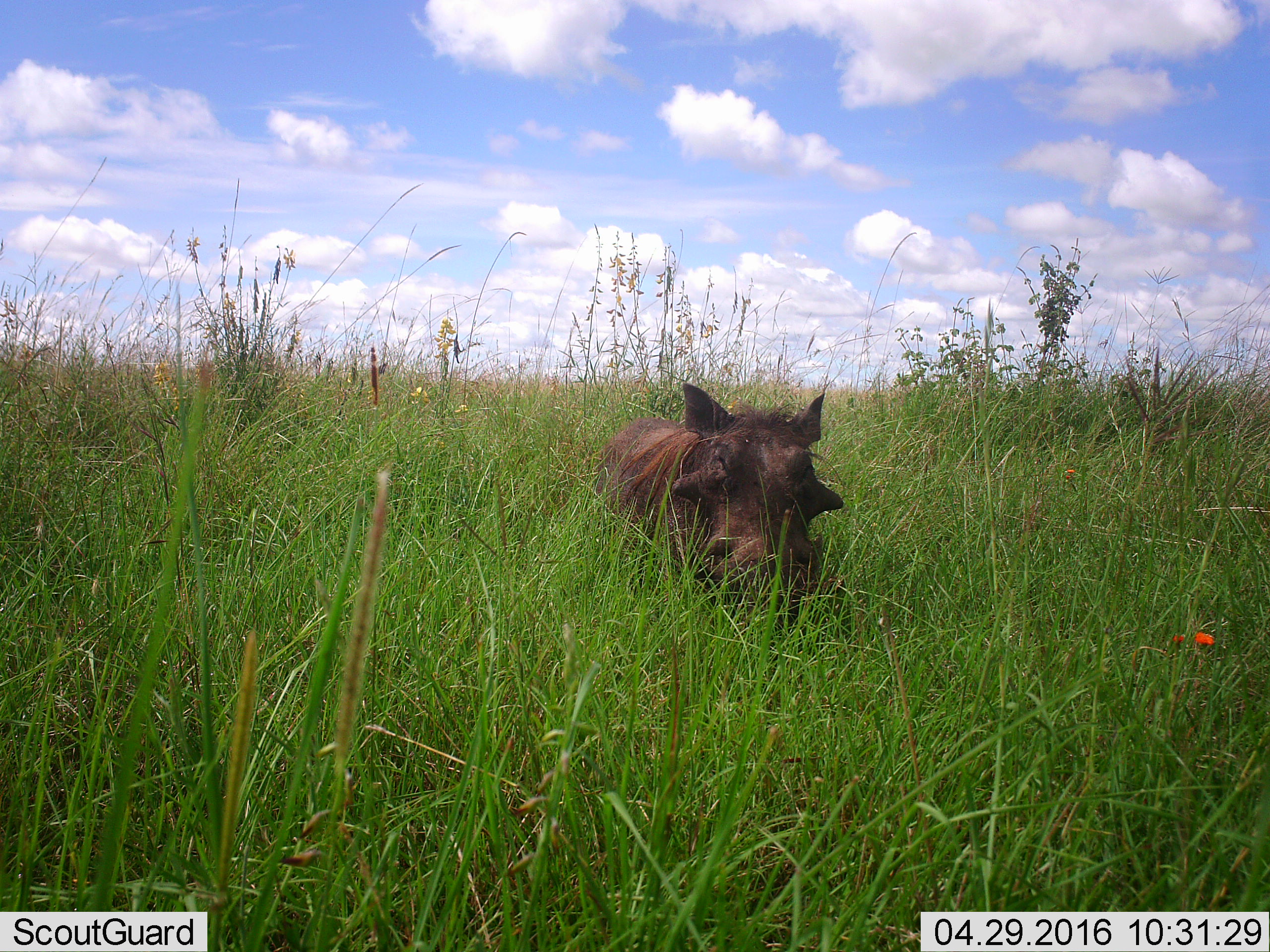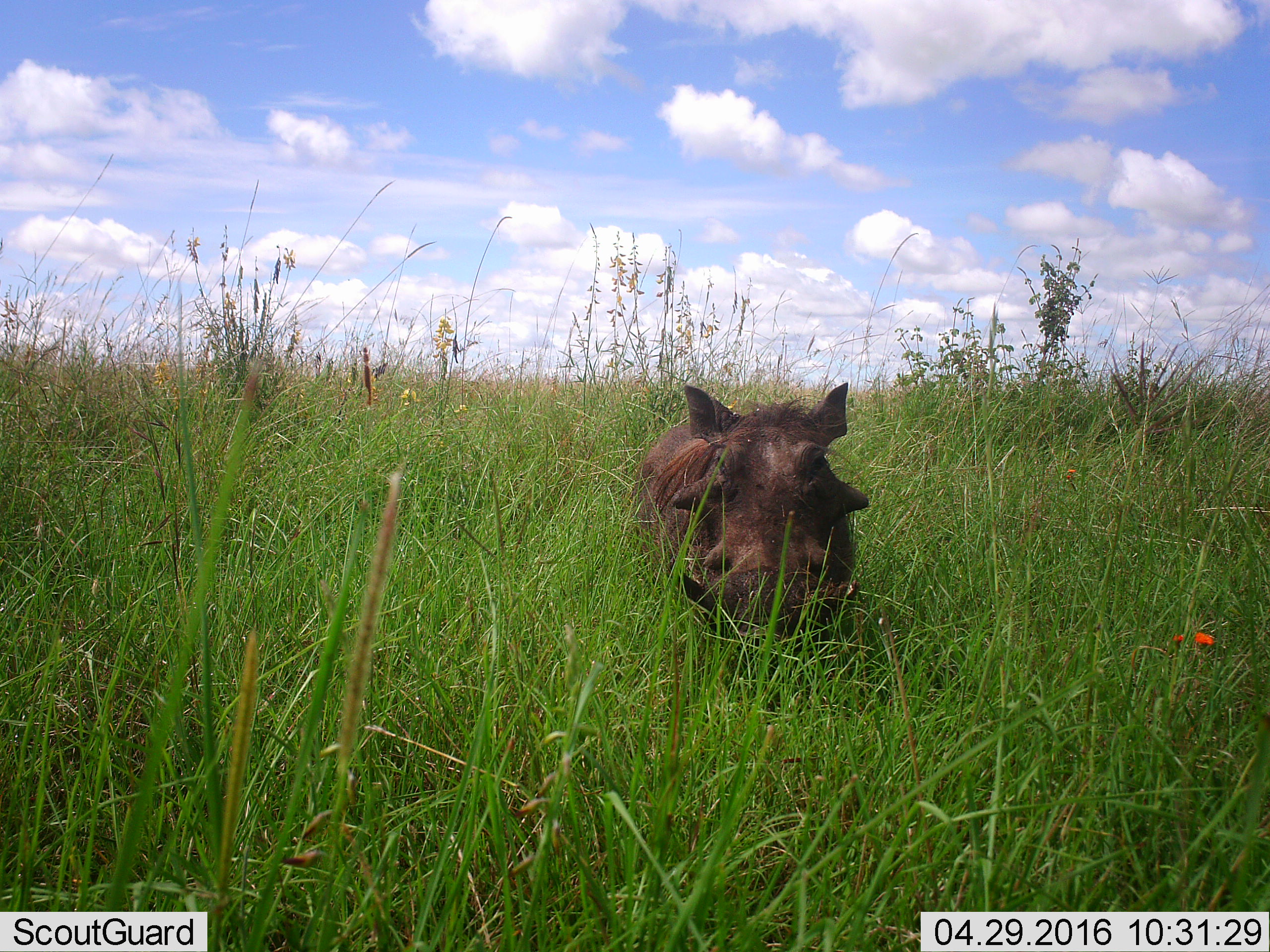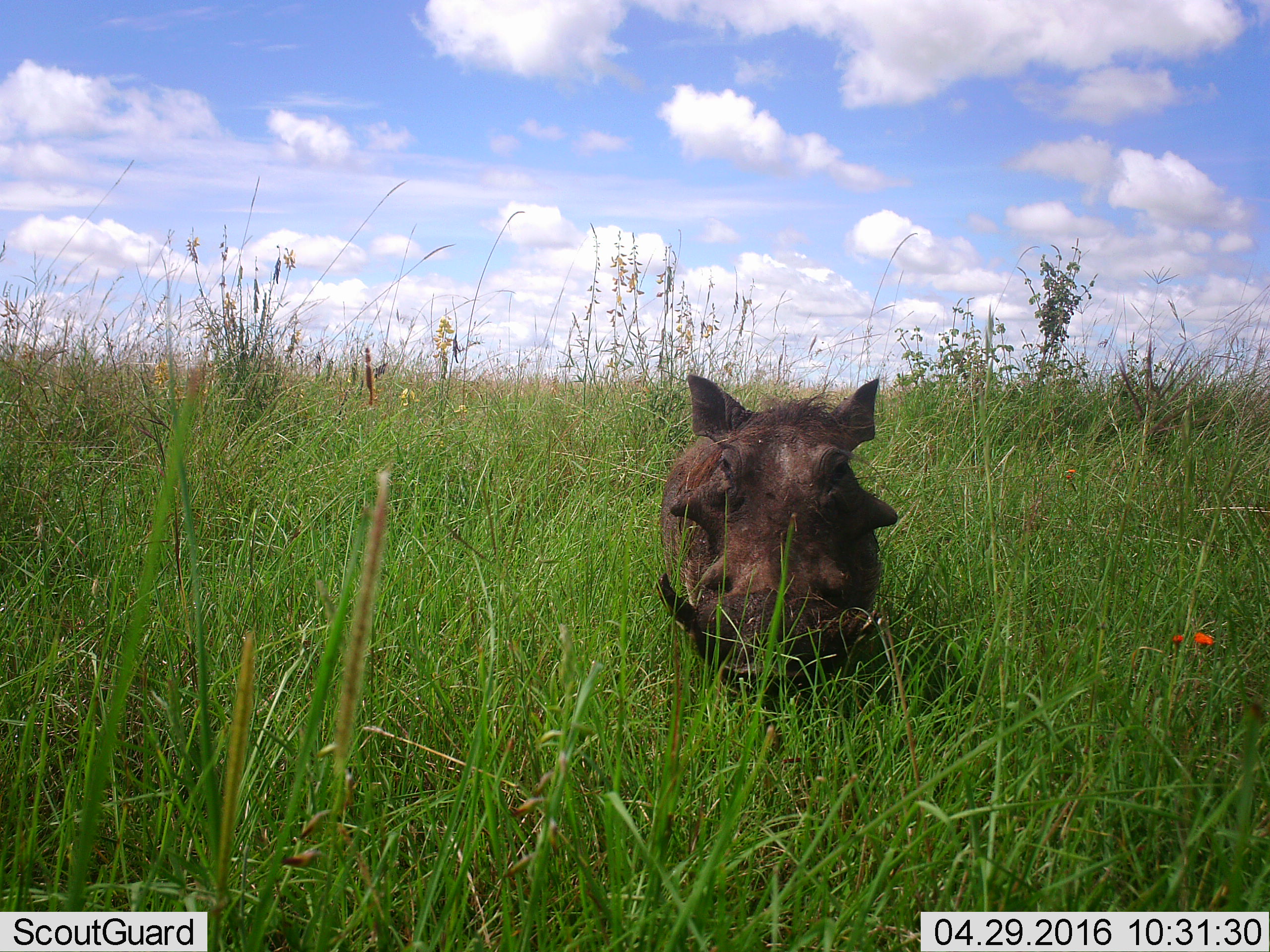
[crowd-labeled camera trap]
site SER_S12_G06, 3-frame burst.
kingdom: Animalia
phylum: Chordata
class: Mammalia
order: Artiodactyla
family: Suidae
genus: Phacochoerus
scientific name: Phacochoerus africanus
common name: warthog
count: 1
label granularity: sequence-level